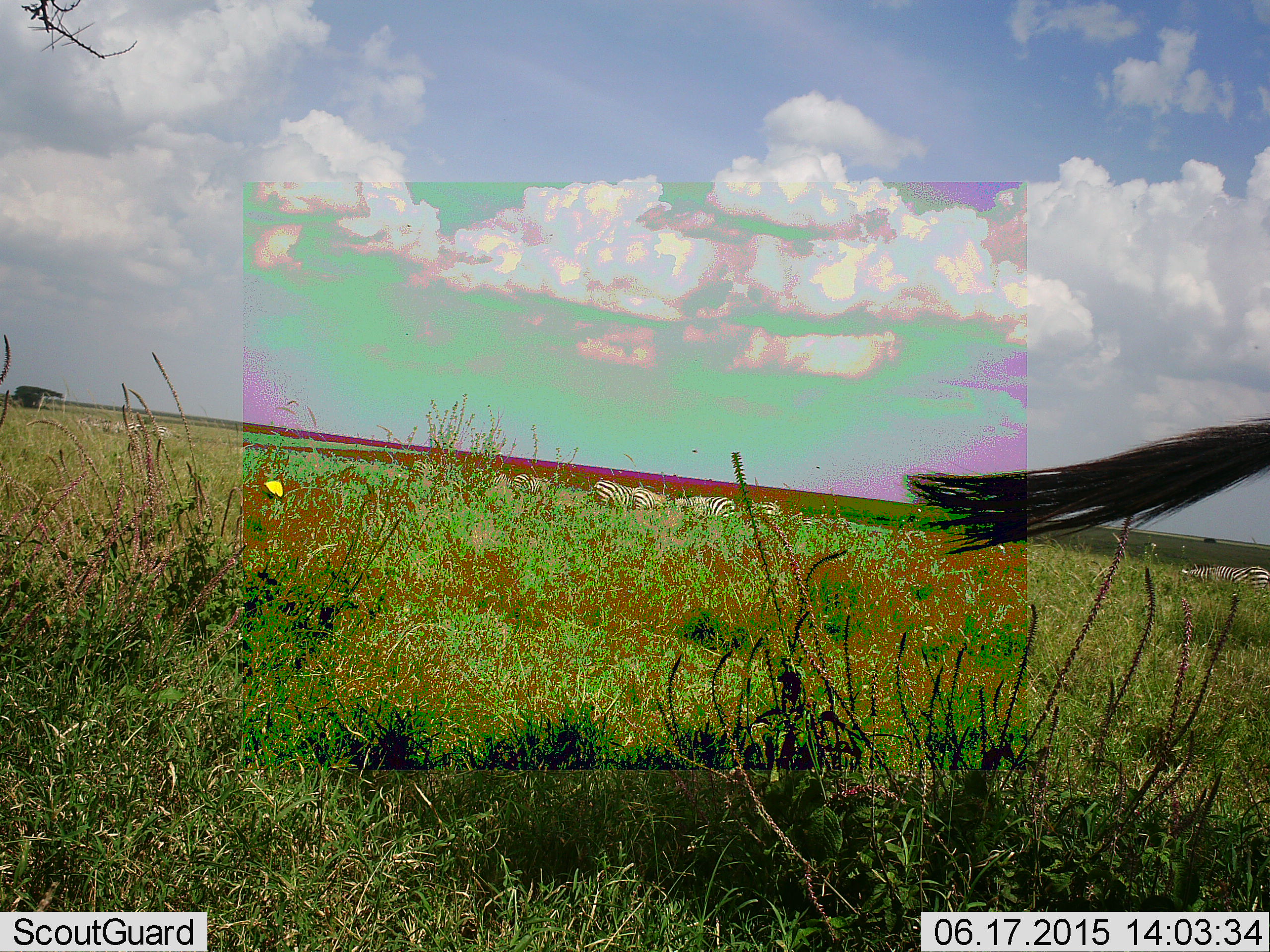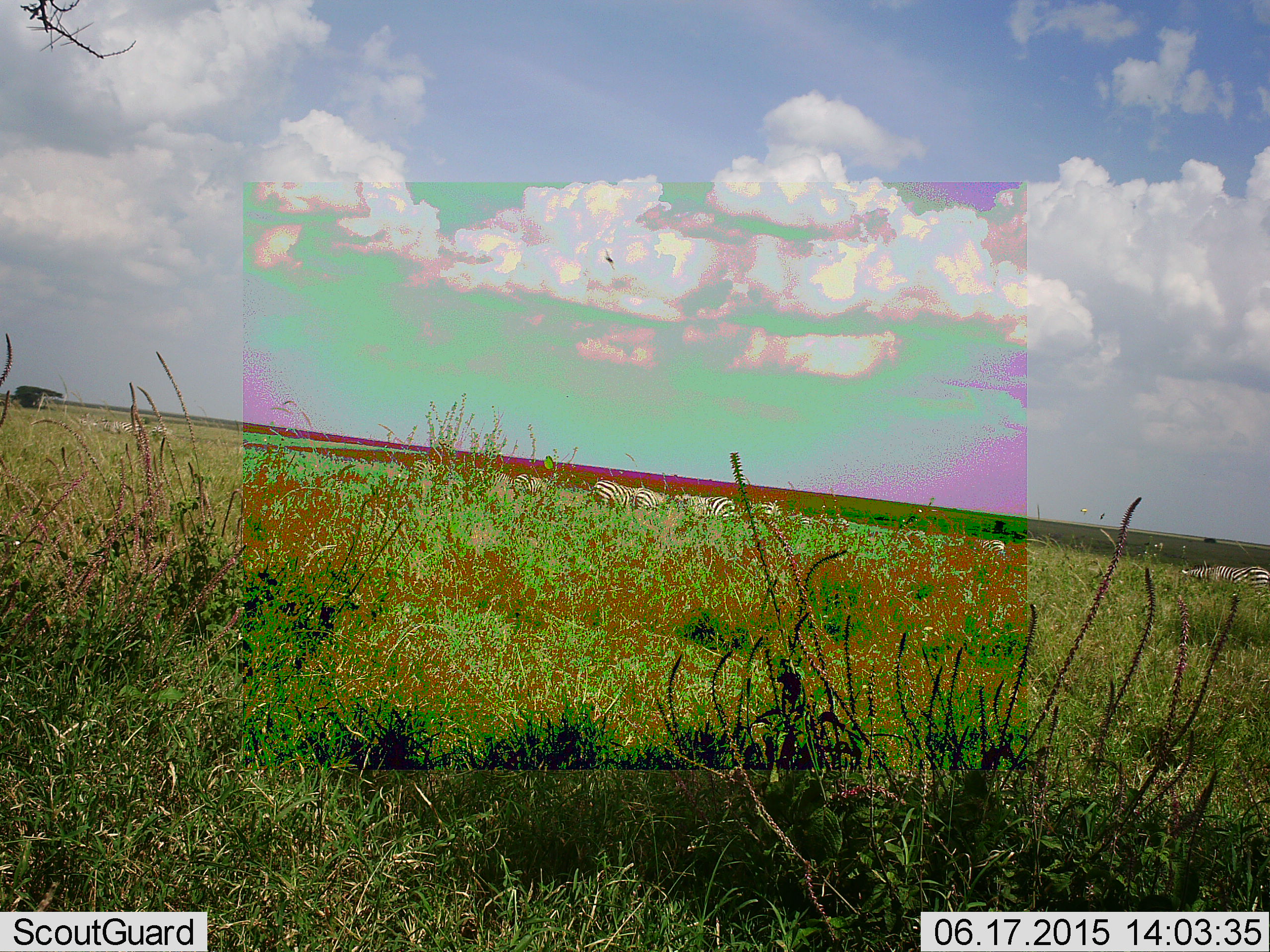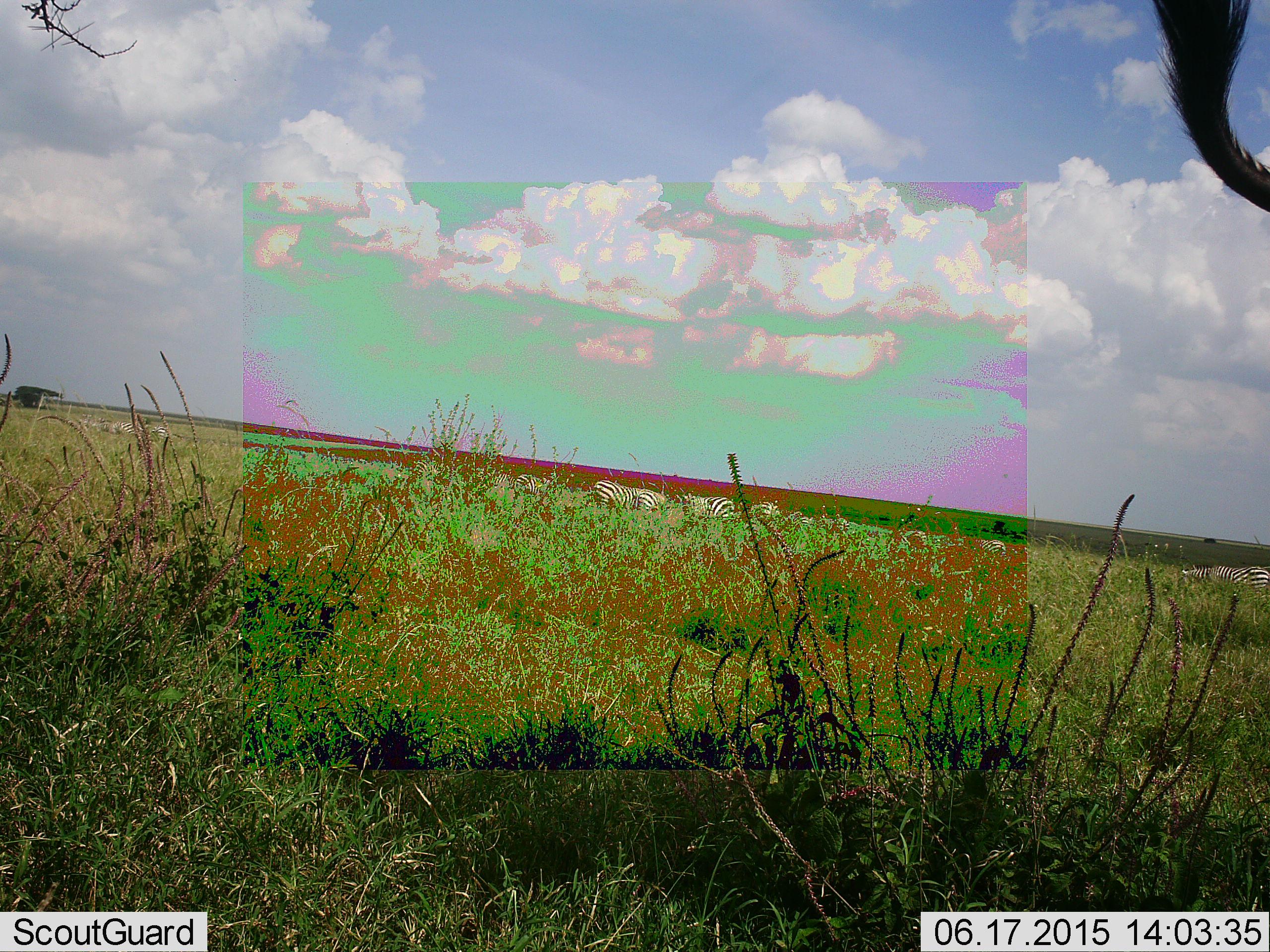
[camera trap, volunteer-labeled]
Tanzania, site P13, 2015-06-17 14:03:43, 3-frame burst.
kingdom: Animalia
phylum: Chordata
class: Mammalia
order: Perissodactyla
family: Equidae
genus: Equus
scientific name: Equus quagga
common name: plains zebra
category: zebra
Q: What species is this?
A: Zebra (plains zebra) (Equus quagga).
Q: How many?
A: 7.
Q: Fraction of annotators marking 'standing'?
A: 75%.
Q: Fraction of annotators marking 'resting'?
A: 8%.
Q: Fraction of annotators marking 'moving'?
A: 17%.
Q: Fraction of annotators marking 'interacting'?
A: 8%.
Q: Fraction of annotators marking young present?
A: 0%.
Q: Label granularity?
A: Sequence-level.